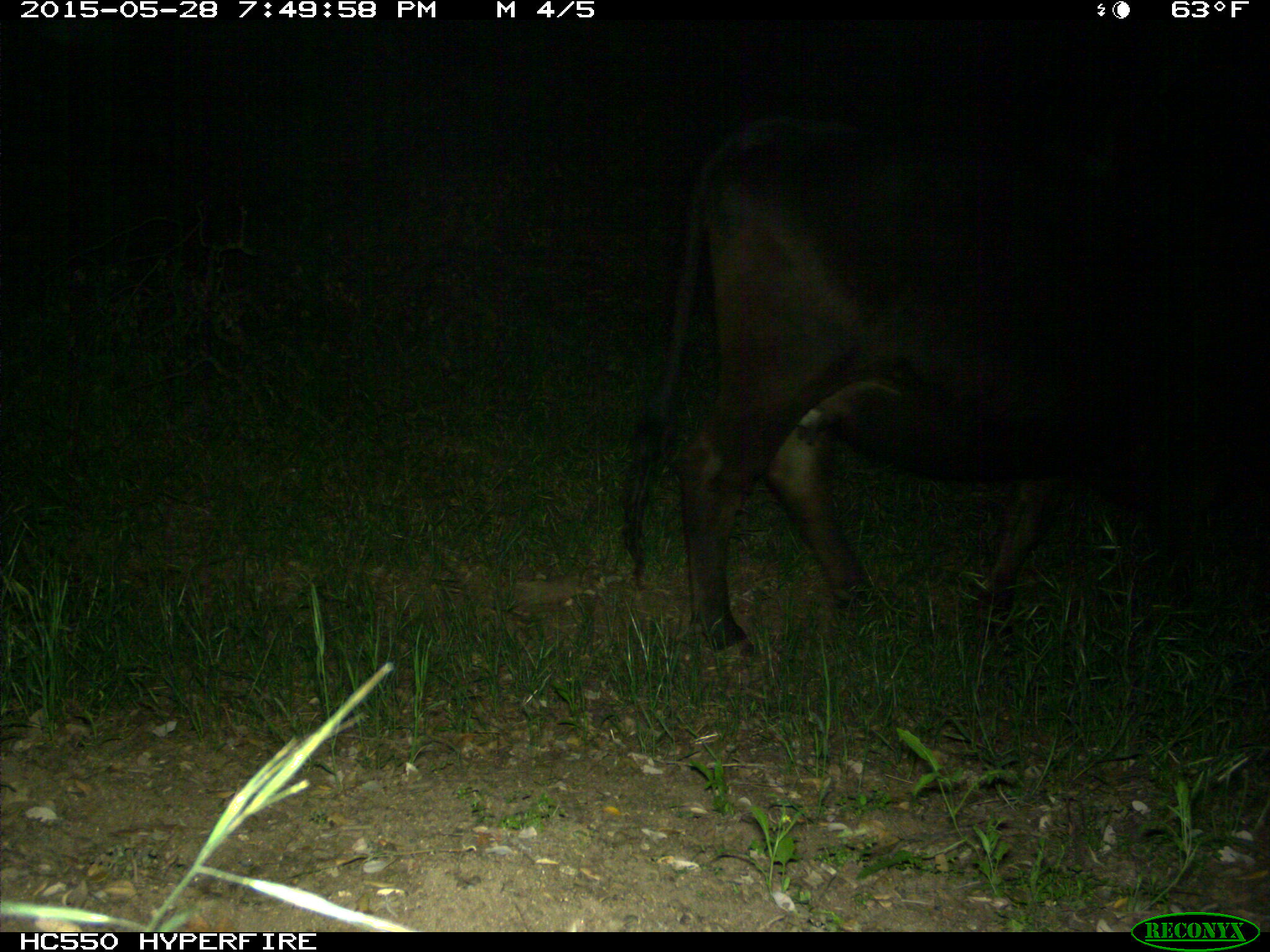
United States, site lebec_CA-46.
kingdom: Animalia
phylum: Chordata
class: Mammalia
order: Artiodactyla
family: Bovidae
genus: Bos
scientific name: Bos taurus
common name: domestic cow